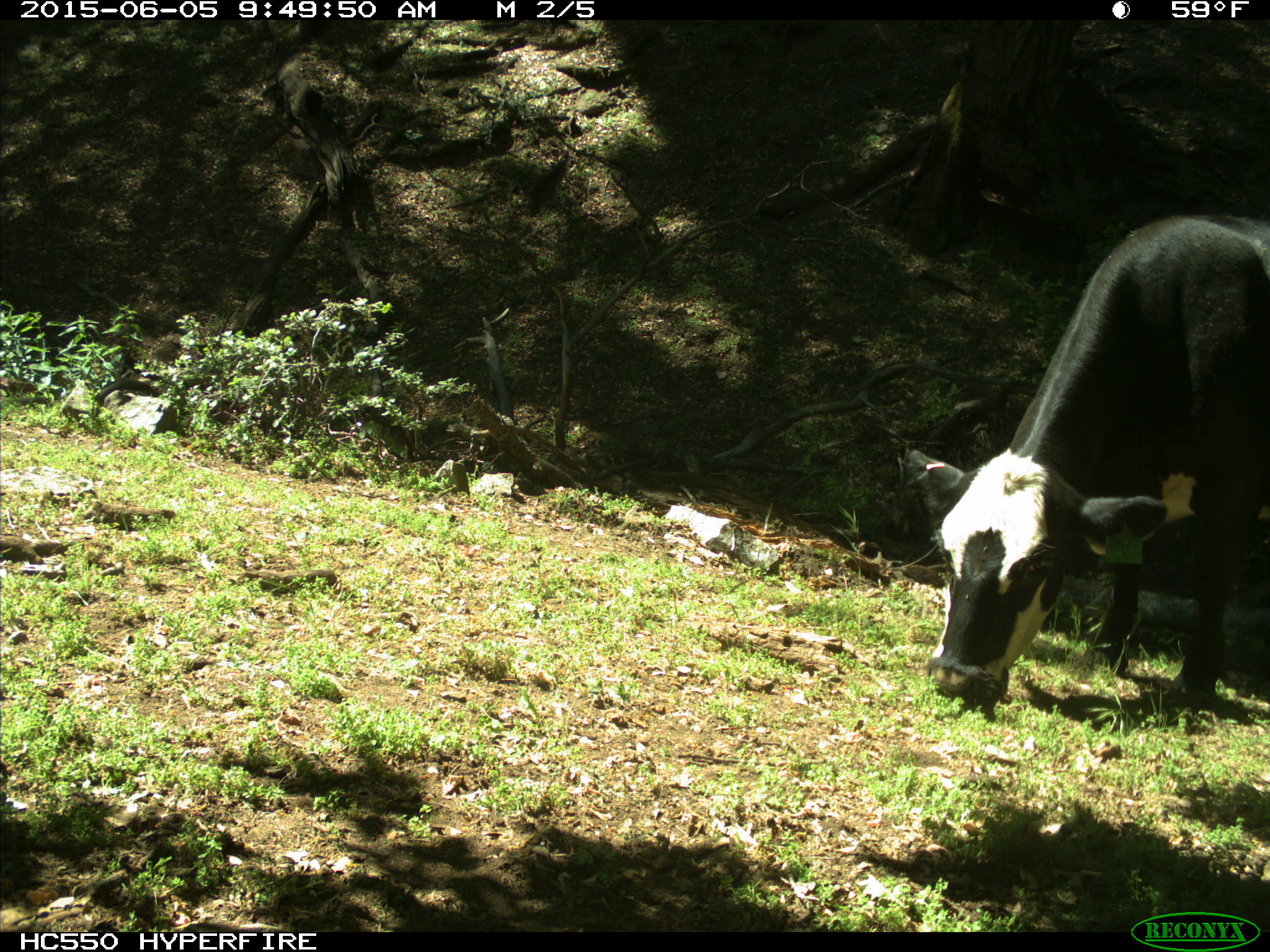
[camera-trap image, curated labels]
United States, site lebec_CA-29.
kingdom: Animalia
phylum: Chordata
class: Mammalia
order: Artiodactyla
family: Bovidae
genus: Bos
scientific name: Bos taurus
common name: domestic cow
Bos taurus (domestic cow).